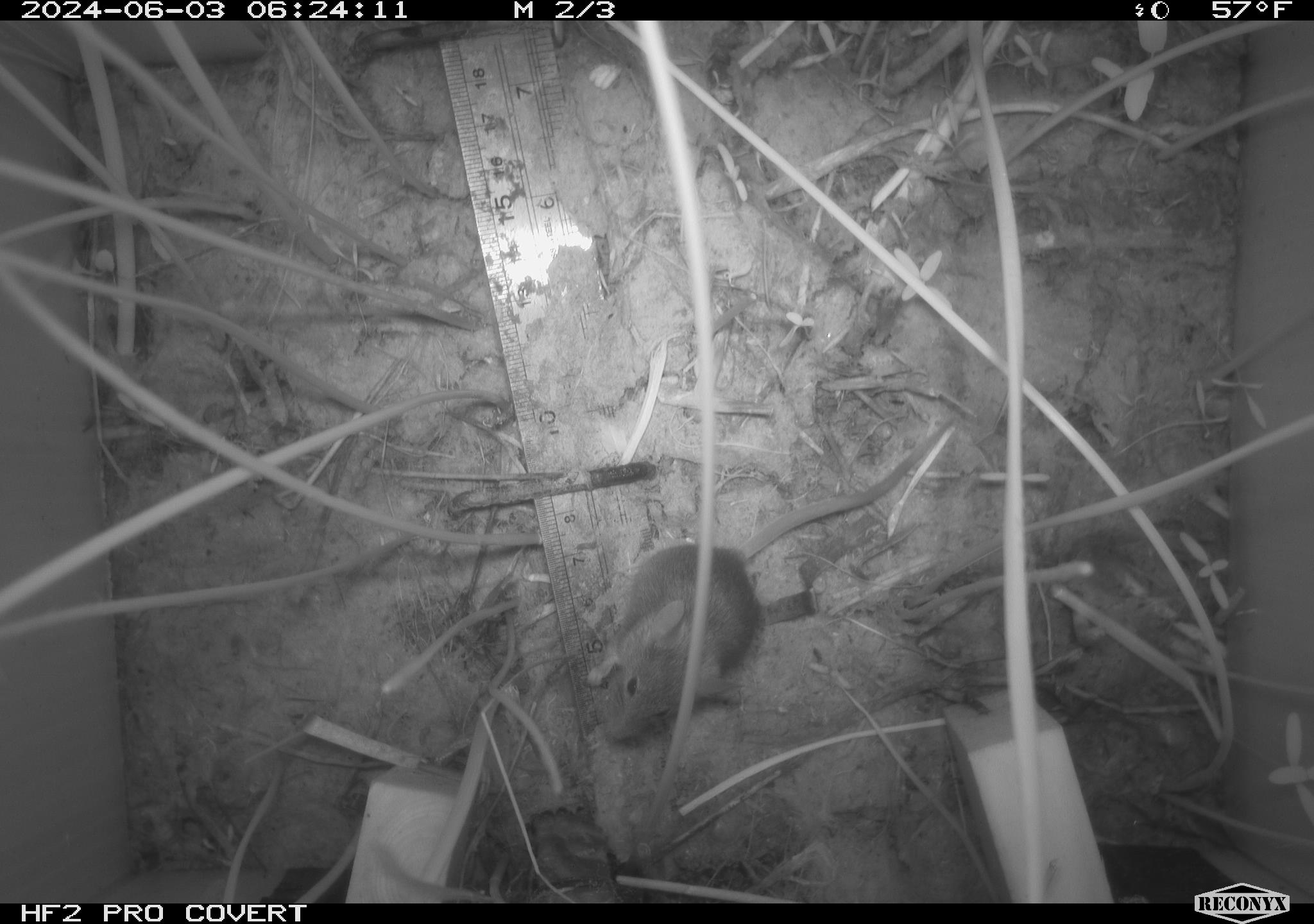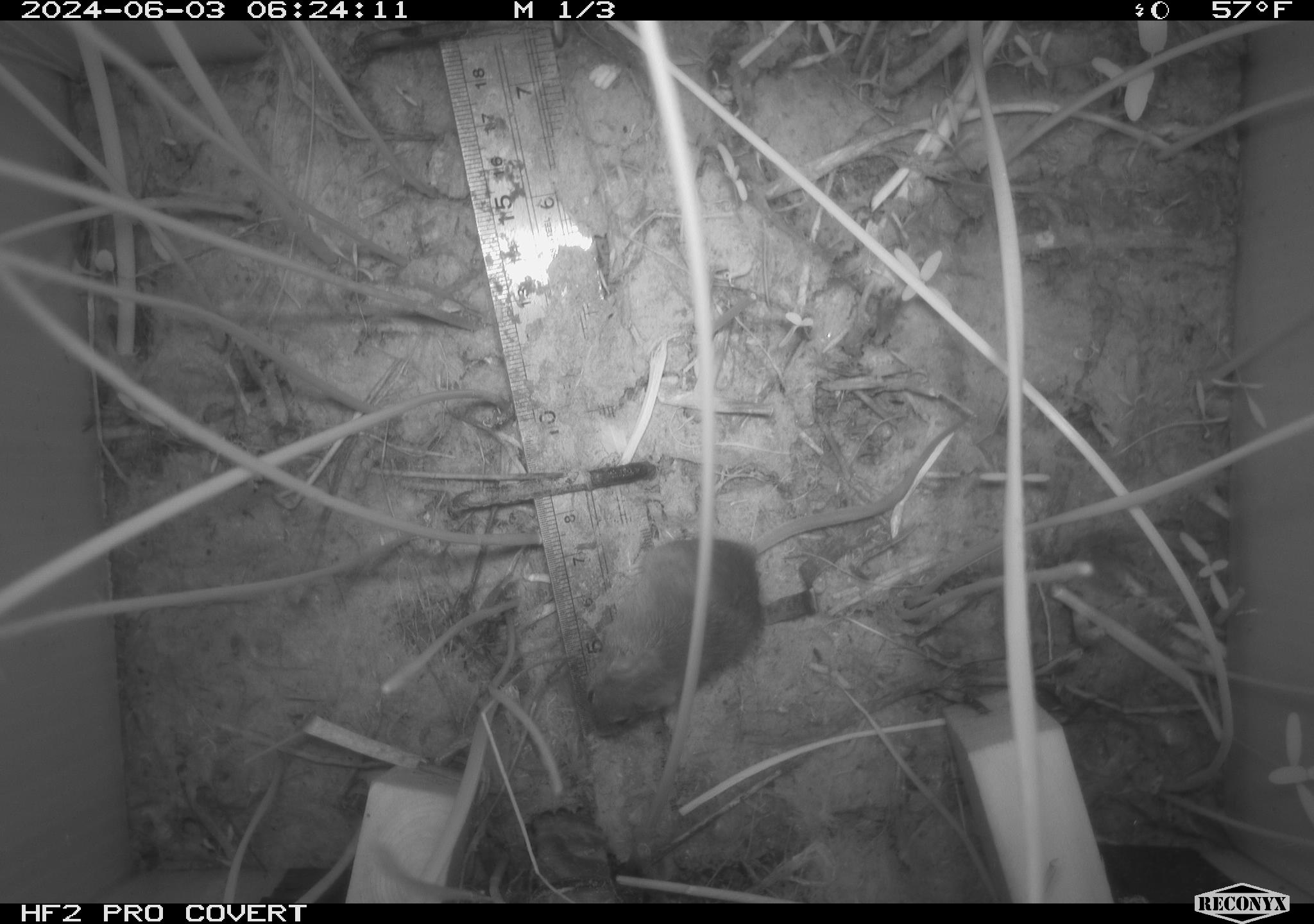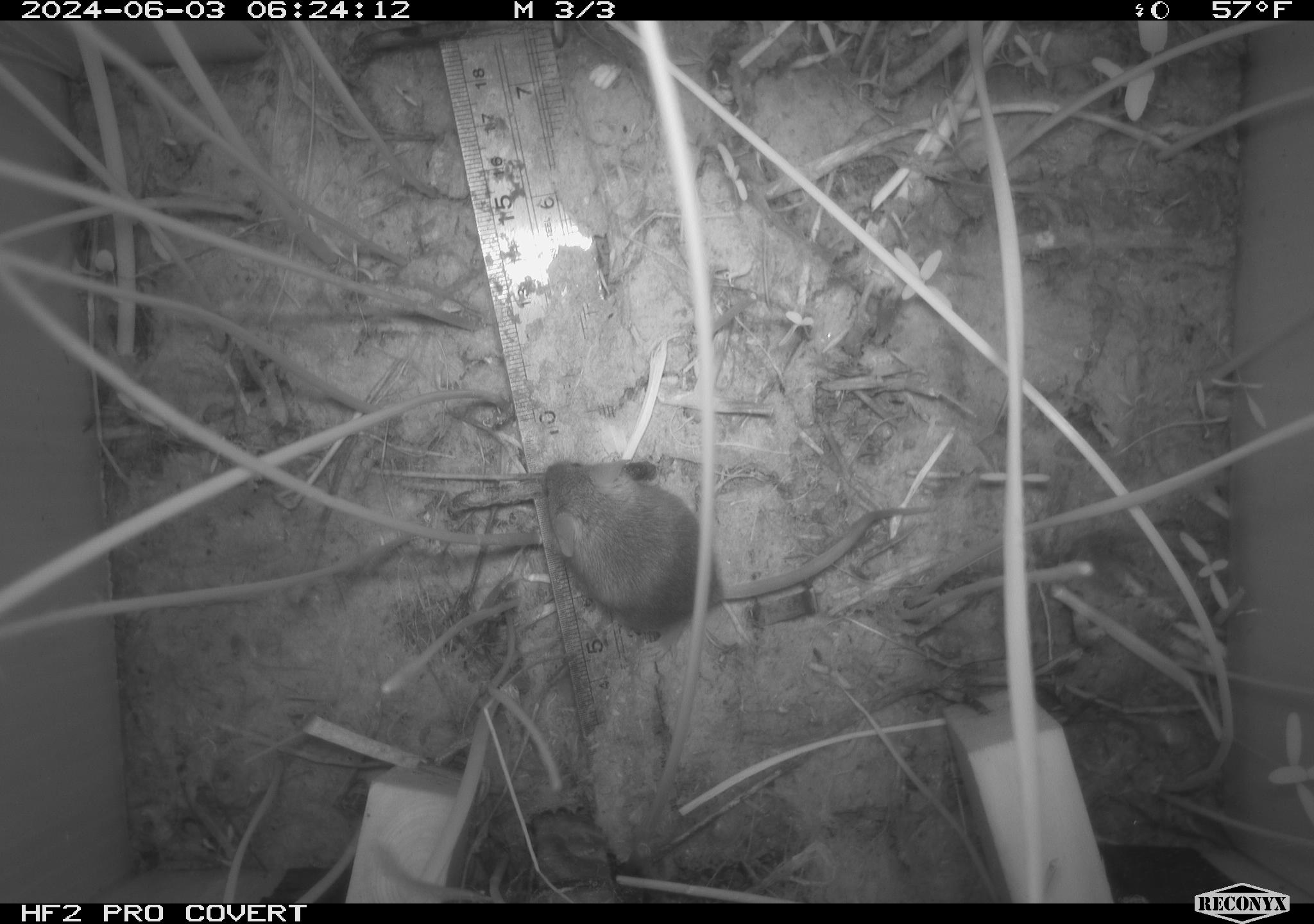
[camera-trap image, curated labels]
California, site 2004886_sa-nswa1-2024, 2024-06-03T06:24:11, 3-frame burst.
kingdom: Animalia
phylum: Chordata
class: Mammalia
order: Rodentia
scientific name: Rodentia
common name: rodent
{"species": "rodent (Rodentia)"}